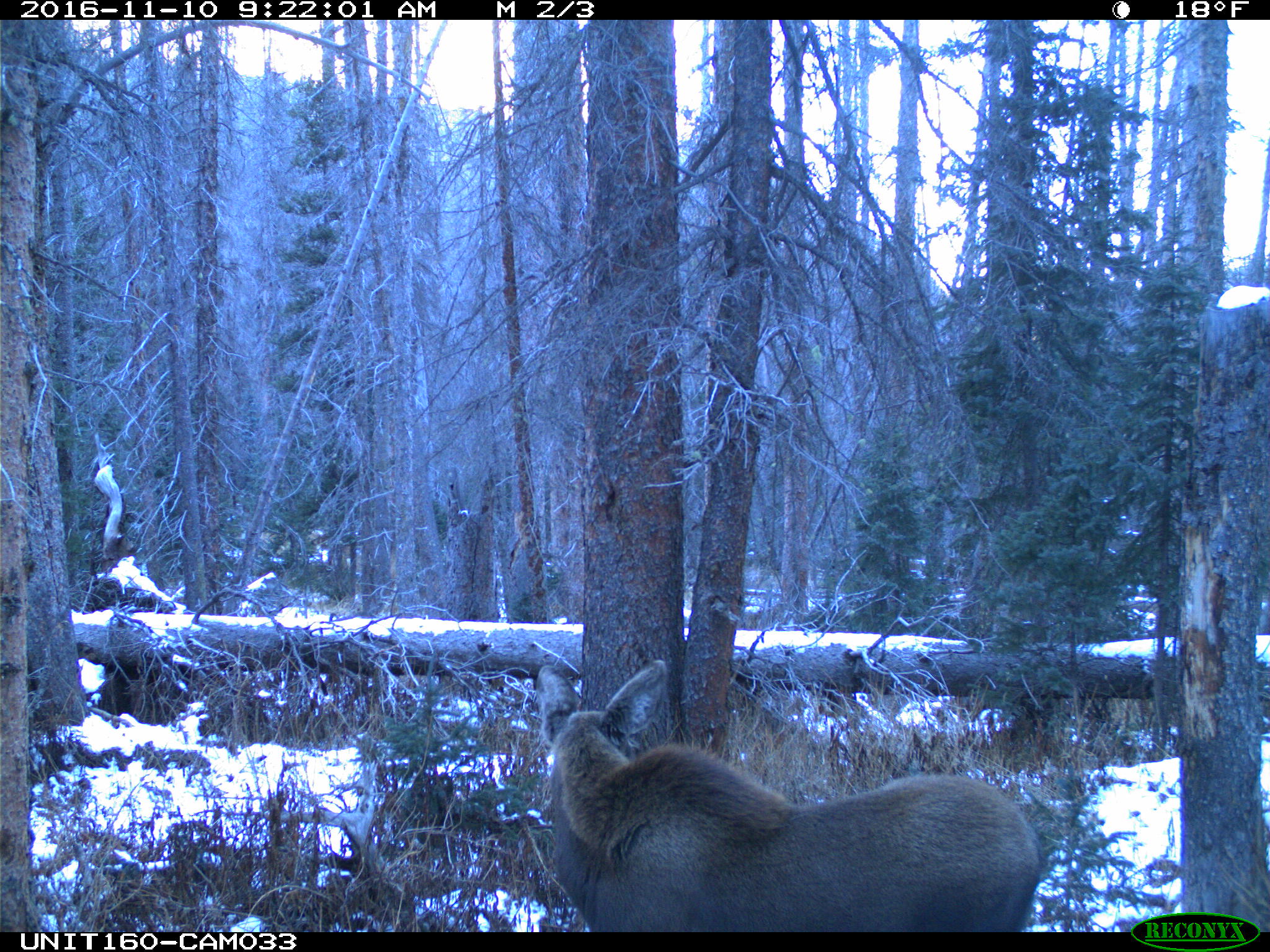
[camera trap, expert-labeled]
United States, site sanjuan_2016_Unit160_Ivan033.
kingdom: Animalia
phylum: Chordata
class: Mammalia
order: Artiodactyla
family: Cervidae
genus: Alces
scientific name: Alces alces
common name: moose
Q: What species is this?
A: Alces alces (moose).